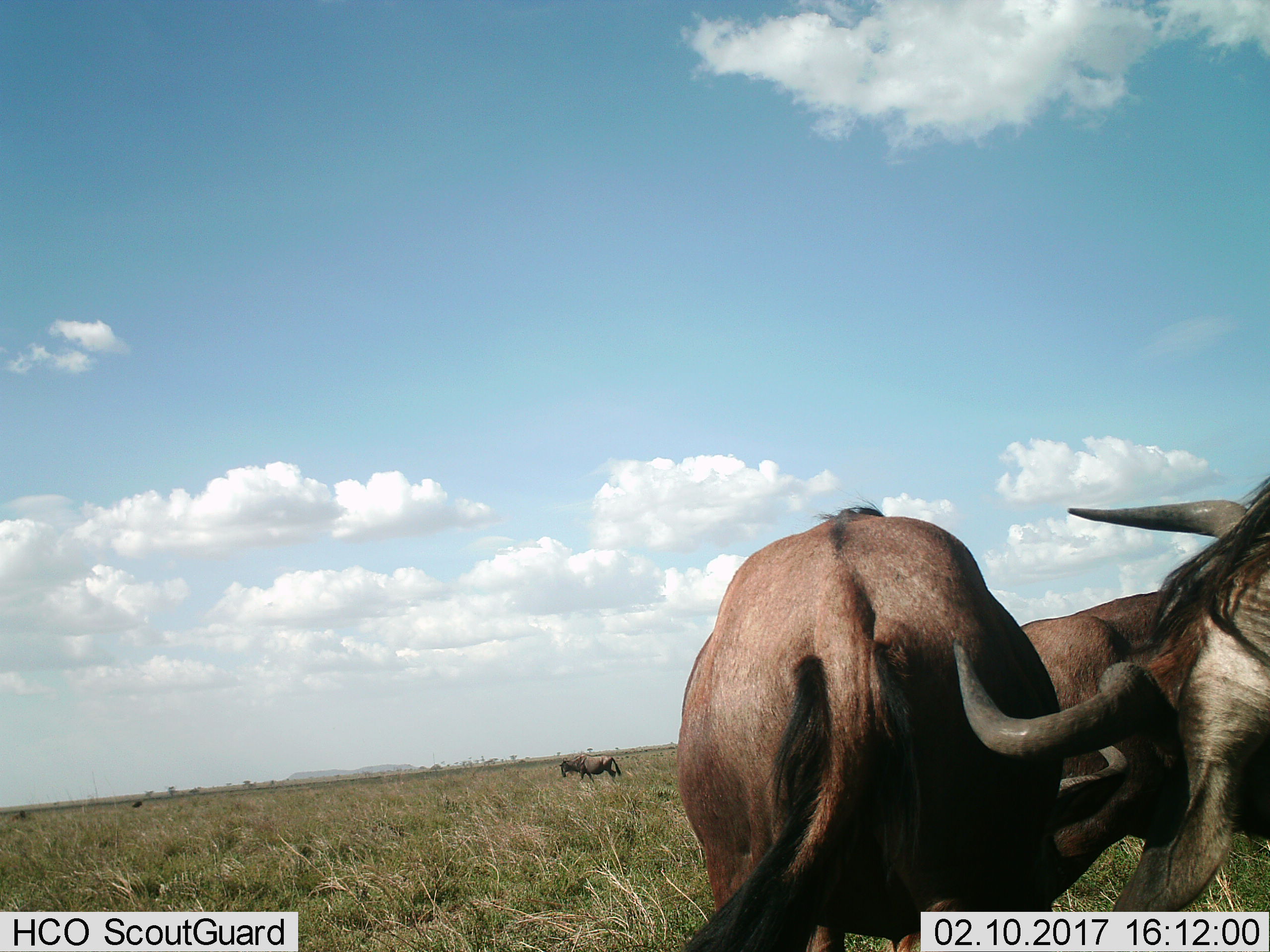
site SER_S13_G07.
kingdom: Animalia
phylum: Chordata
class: Mammalia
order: Artiodactyla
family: Bovidae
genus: Connochaetes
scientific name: Connochaetes taurinus taurinus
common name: blue wildebeest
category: wildebeestblue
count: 4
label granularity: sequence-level